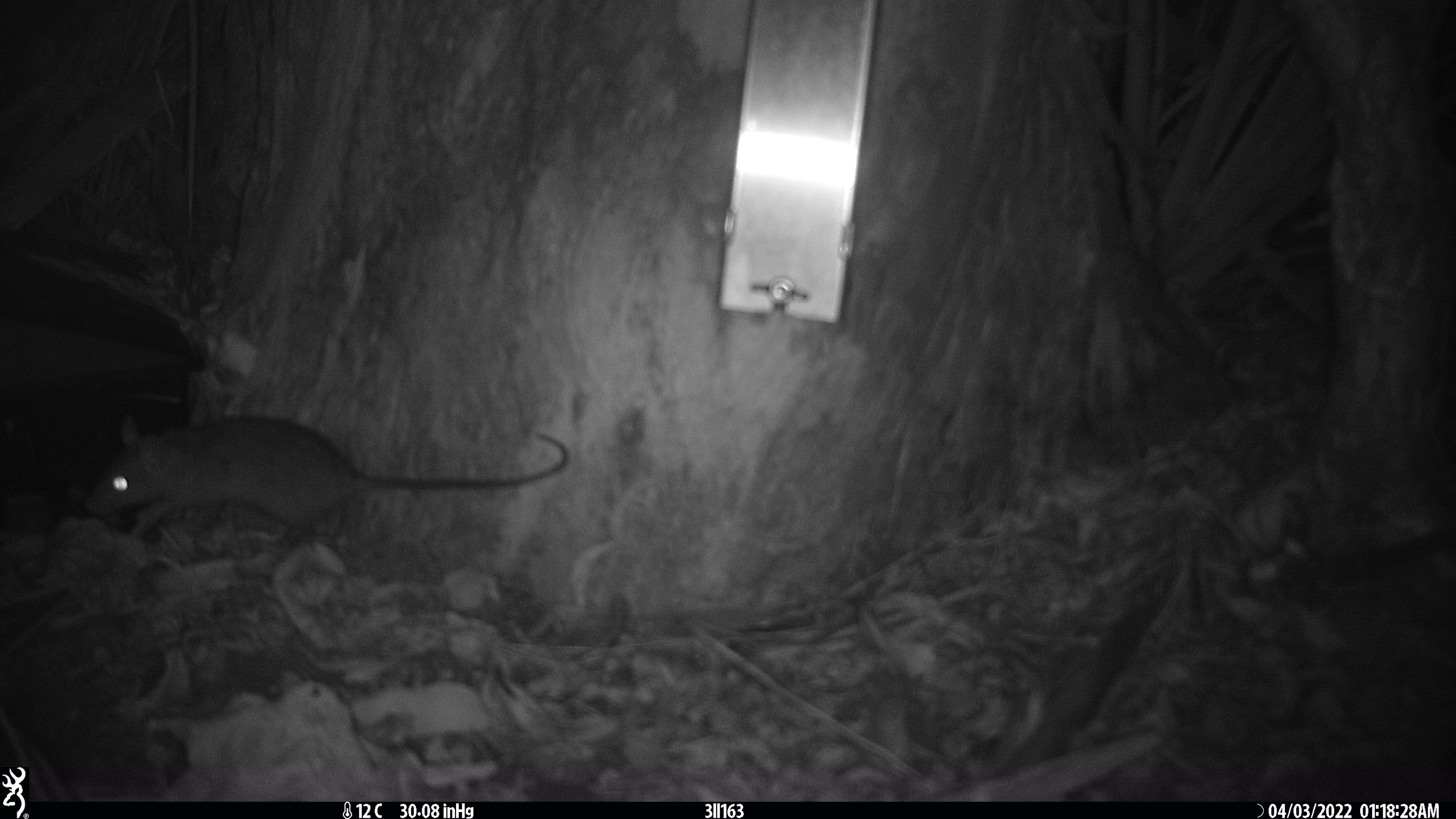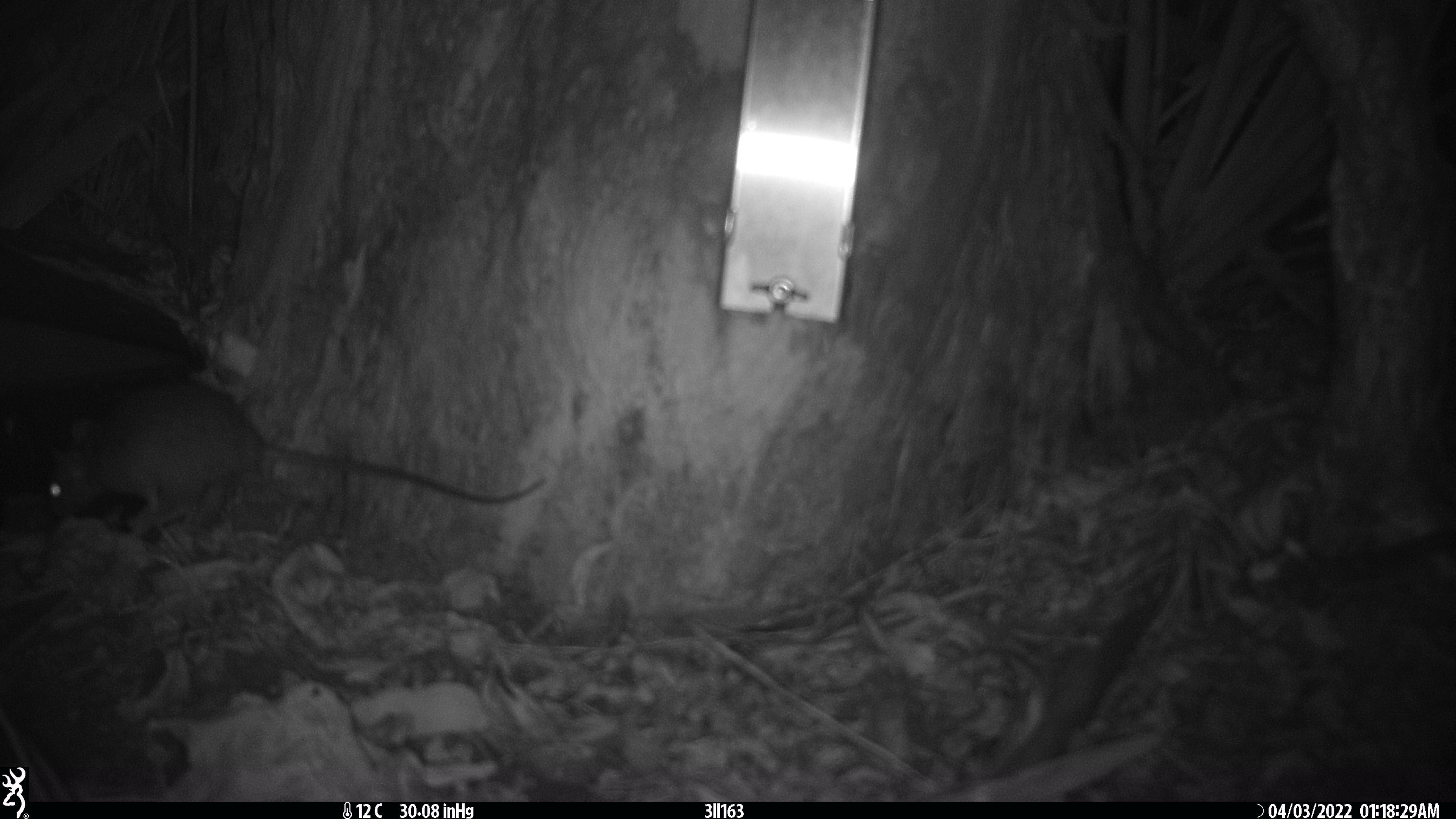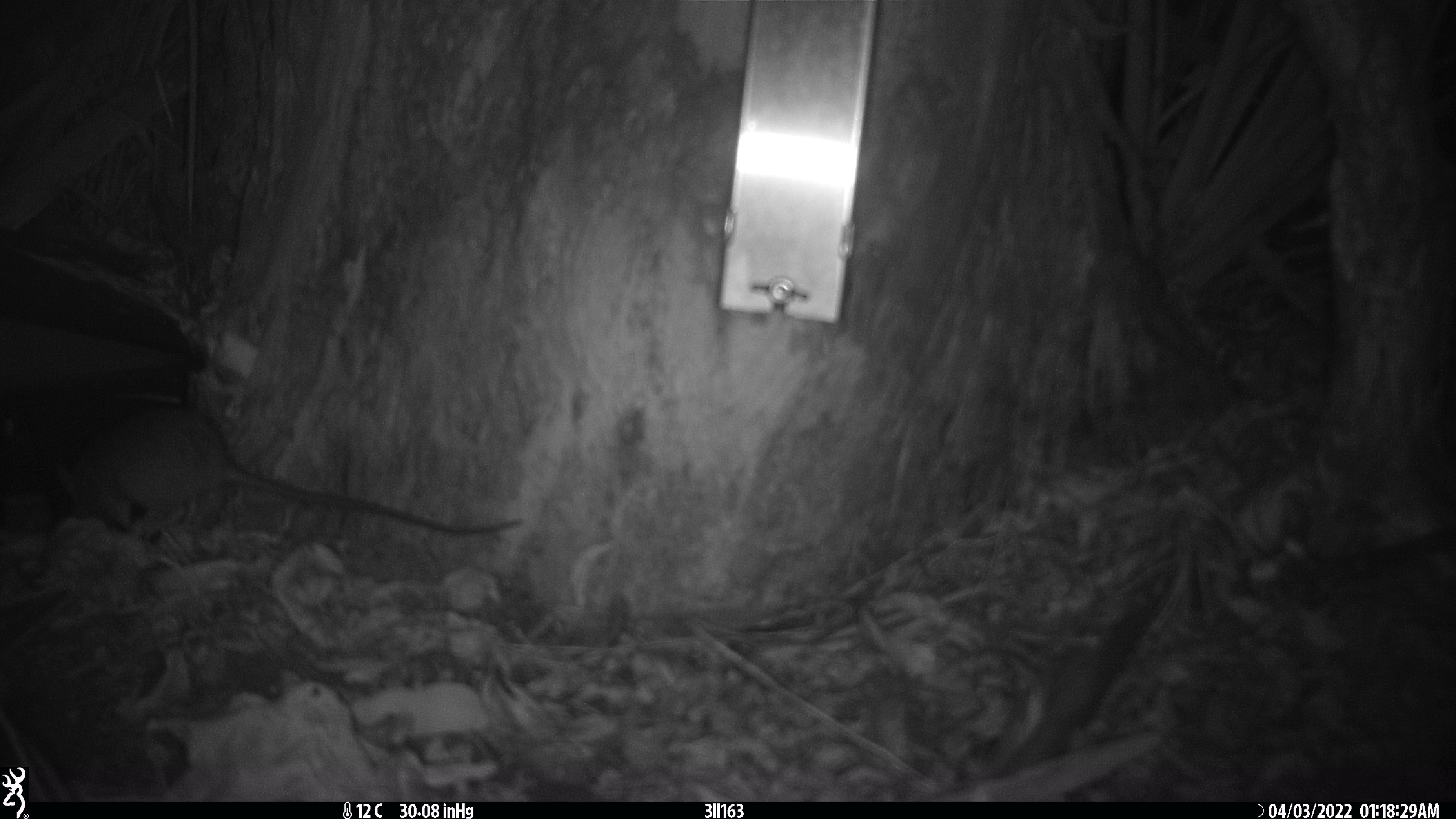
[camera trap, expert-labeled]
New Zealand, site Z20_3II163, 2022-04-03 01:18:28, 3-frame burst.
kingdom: Animalia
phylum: Chordata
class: Mammalia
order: Rodentia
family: Muridae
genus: Rattus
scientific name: Rattus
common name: rat